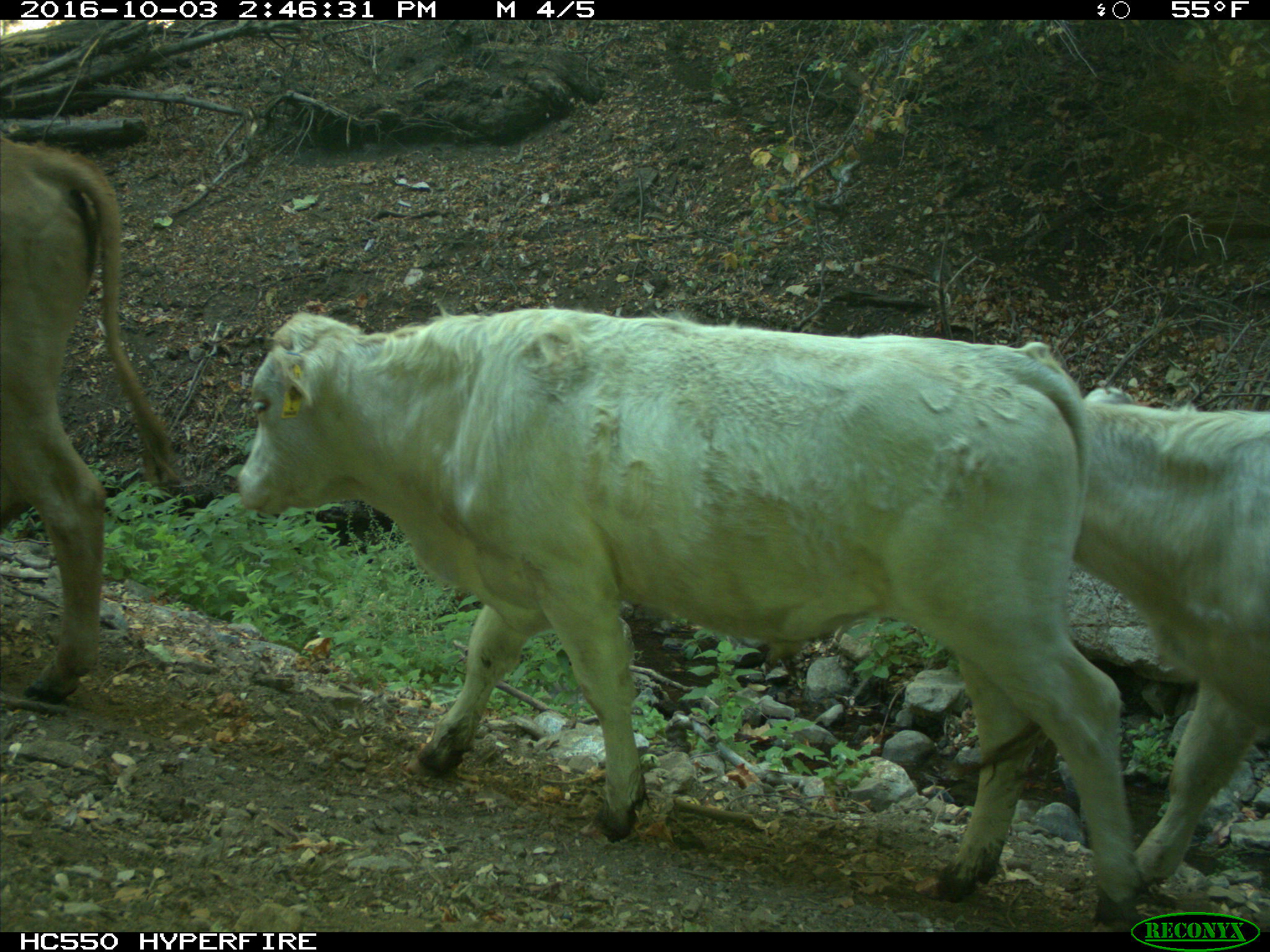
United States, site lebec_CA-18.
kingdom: Animalia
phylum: Chordata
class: Mammalia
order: Artiodactyla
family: Bovidae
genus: Bos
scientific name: Bos taurus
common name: domestic cow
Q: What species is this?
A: Bos taurus (domestic cow).